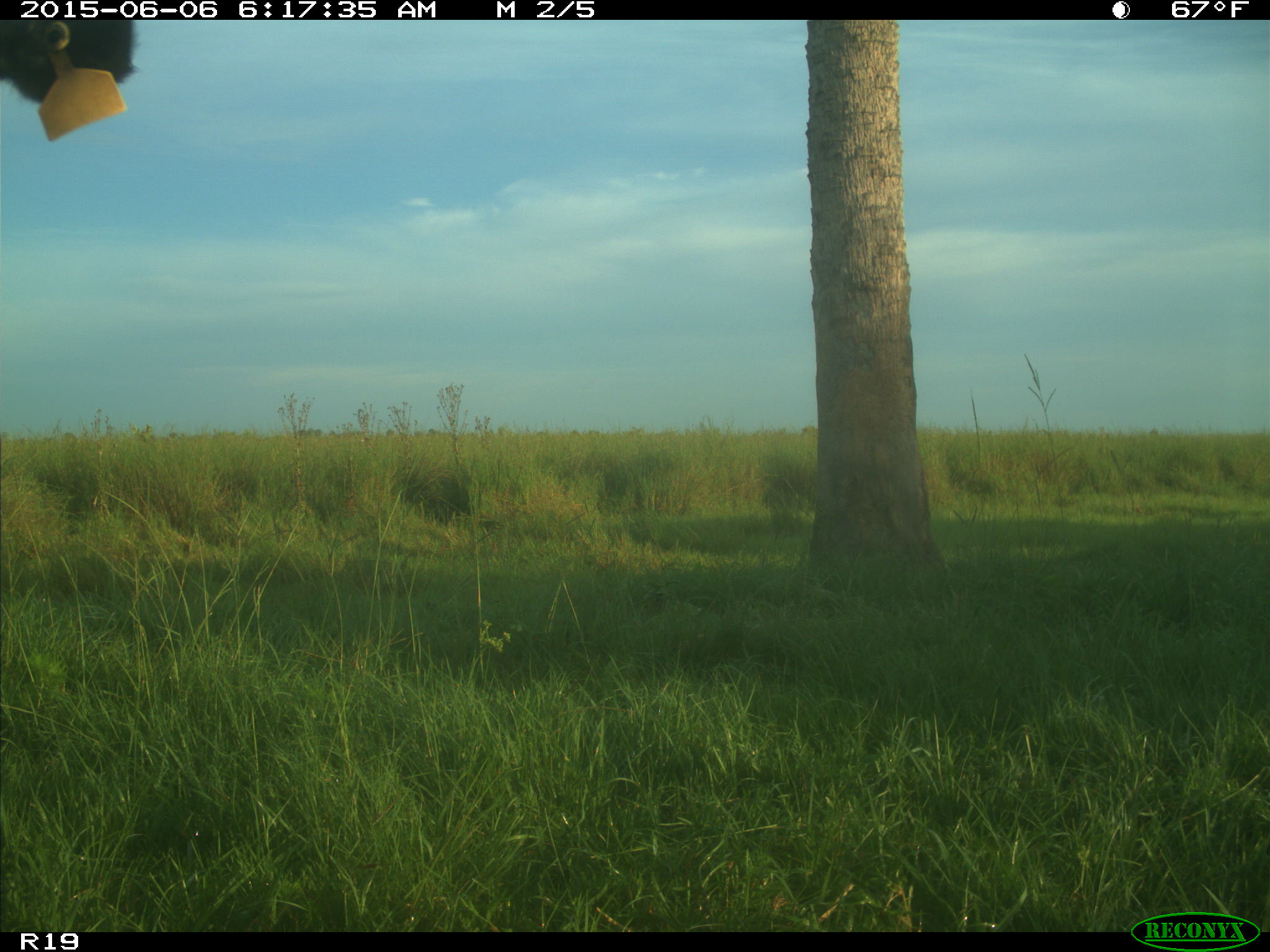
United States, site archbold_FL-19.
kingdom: Animalia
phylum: Chordata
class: Mammalia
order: Artiodactyla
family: Bovidae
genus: Bos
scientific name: Bos taurus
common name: domestic cow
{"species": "Bos taurus (domestic cow)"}